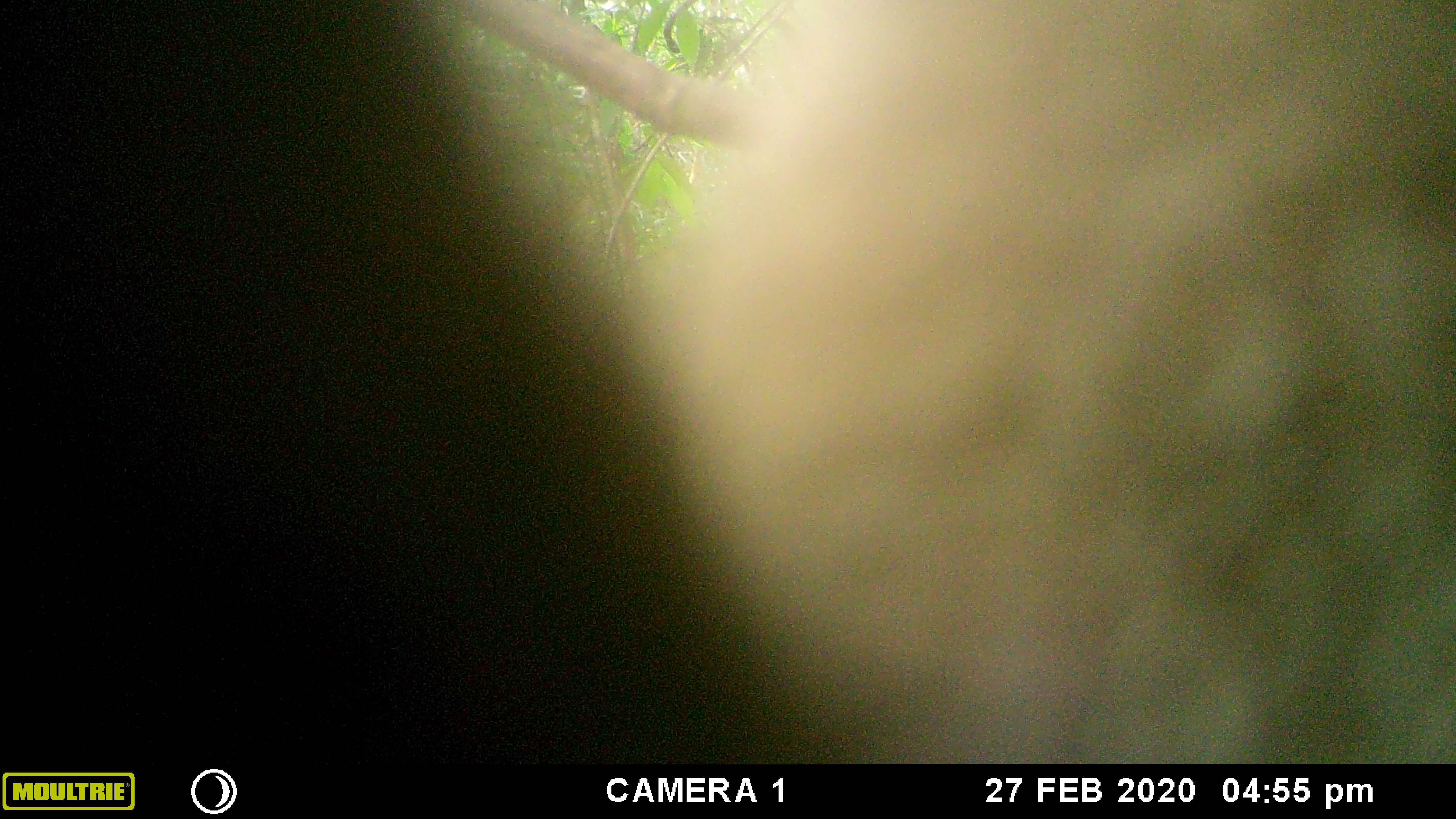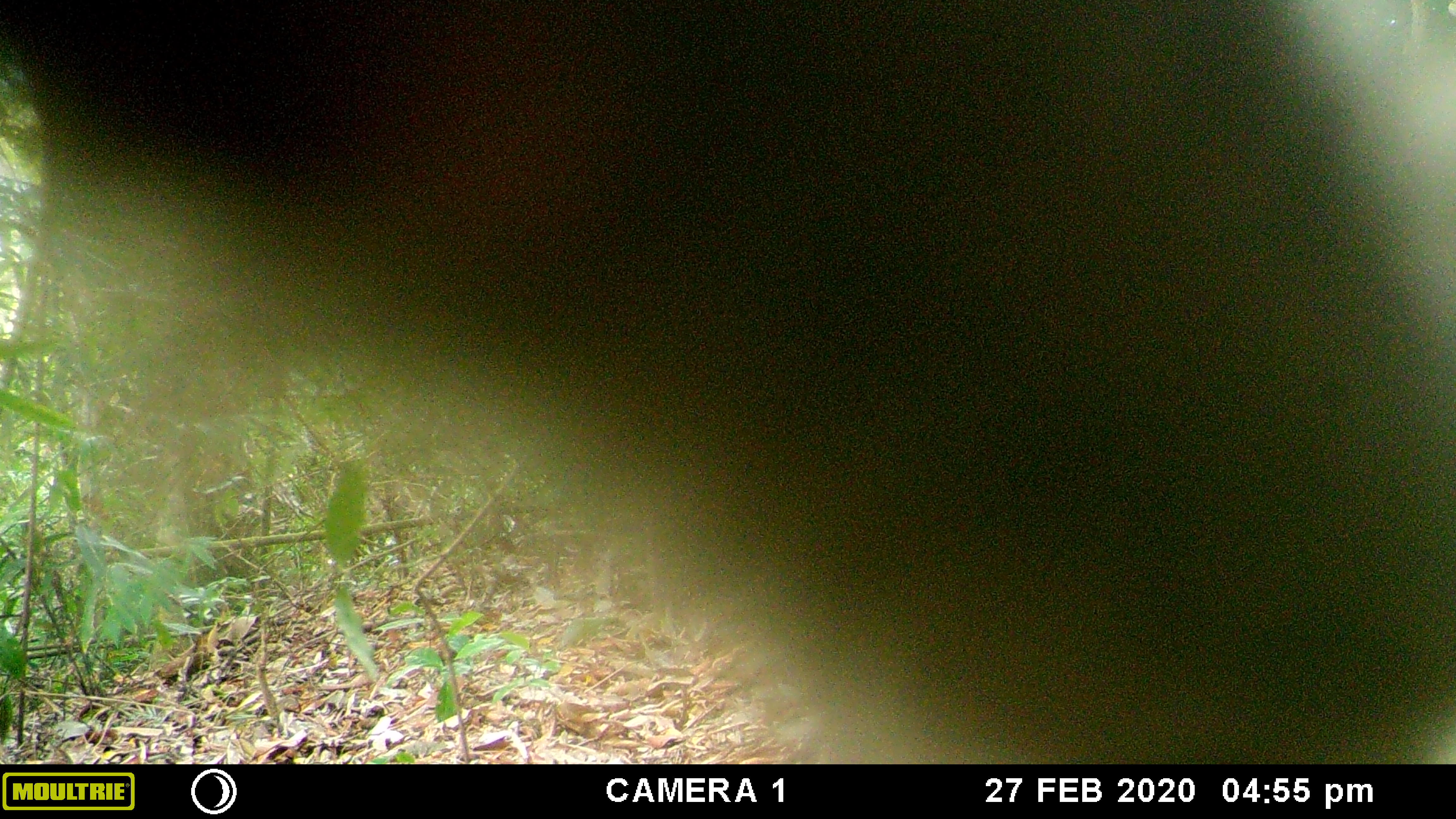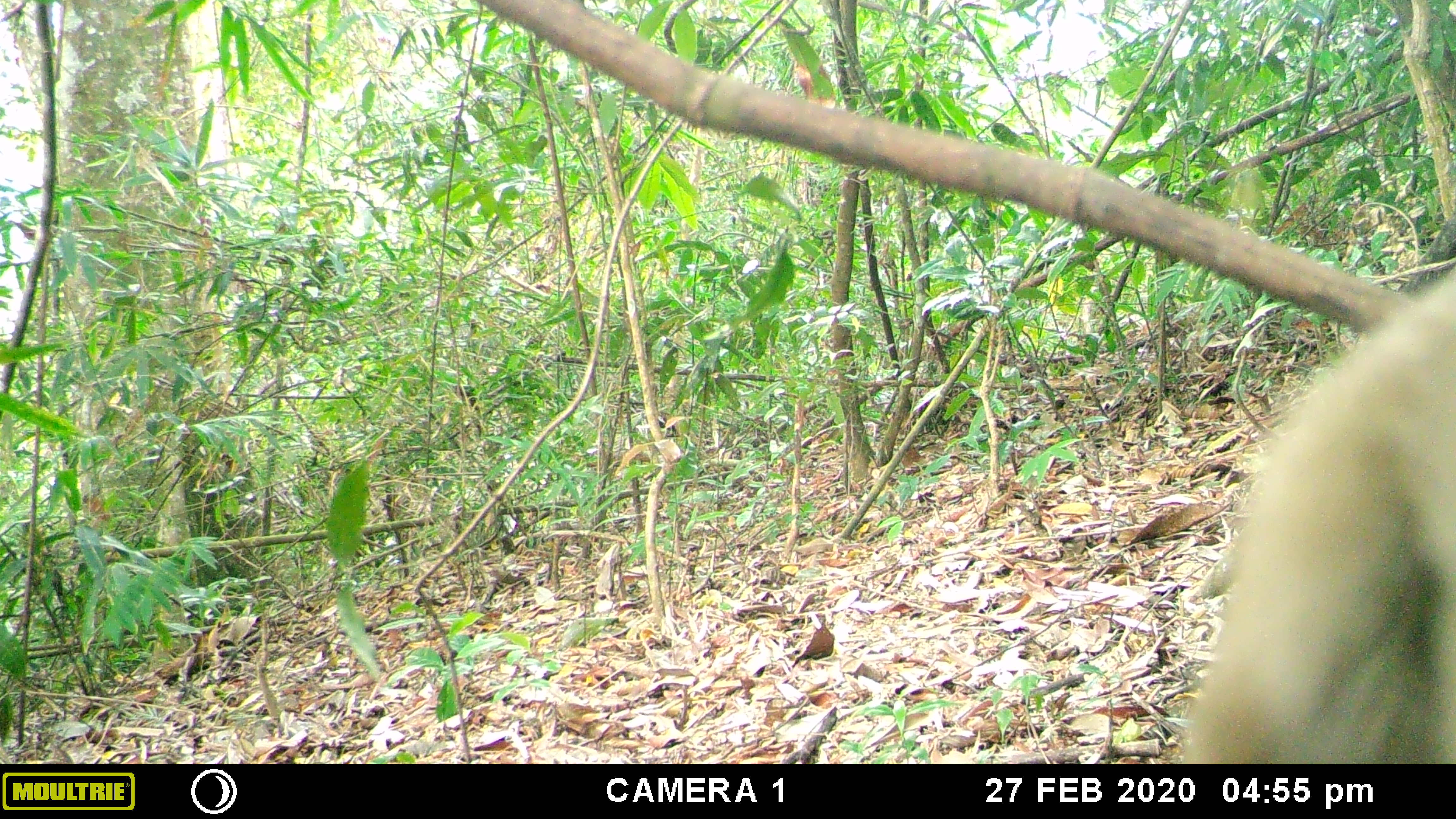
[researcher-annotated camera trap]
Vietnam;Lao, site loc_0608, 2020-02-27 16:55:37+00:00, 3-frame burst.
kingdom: Animalia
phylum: Chordata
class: Mammalia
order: Primates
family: Cercopithecidae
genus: Macaca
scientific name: Macaca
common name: macaques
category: assam or rhesus macaque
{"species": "assam or rhesus macaque (macaques) (Macaca)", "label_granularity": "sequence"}